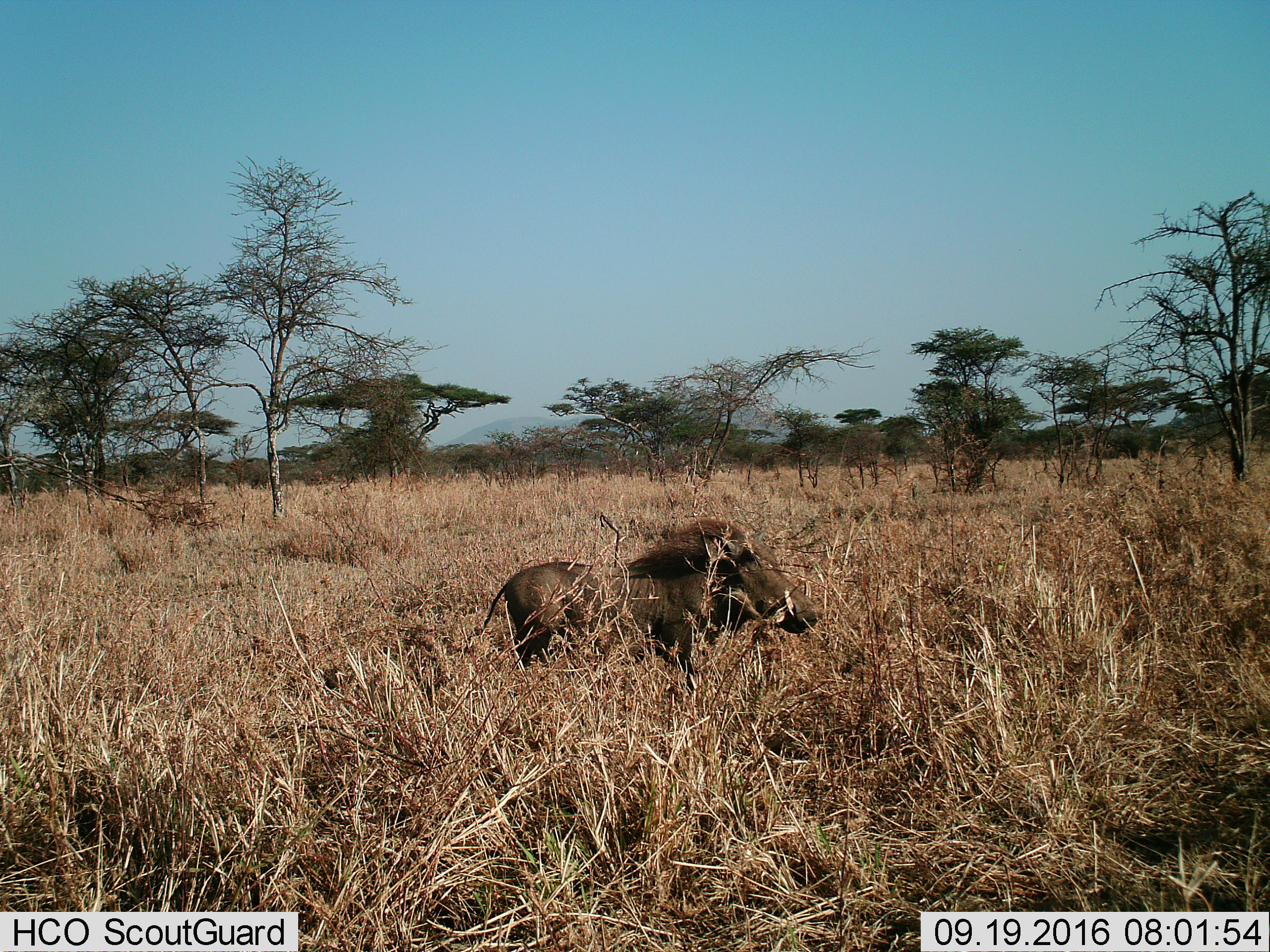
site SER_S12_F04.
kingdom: Animalia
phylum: Chordata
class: Mammalia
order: Artiodactyla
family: Suidae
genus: Phacochoerus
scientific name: Phacochoerus africanus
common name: warthog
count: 1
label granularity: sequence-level